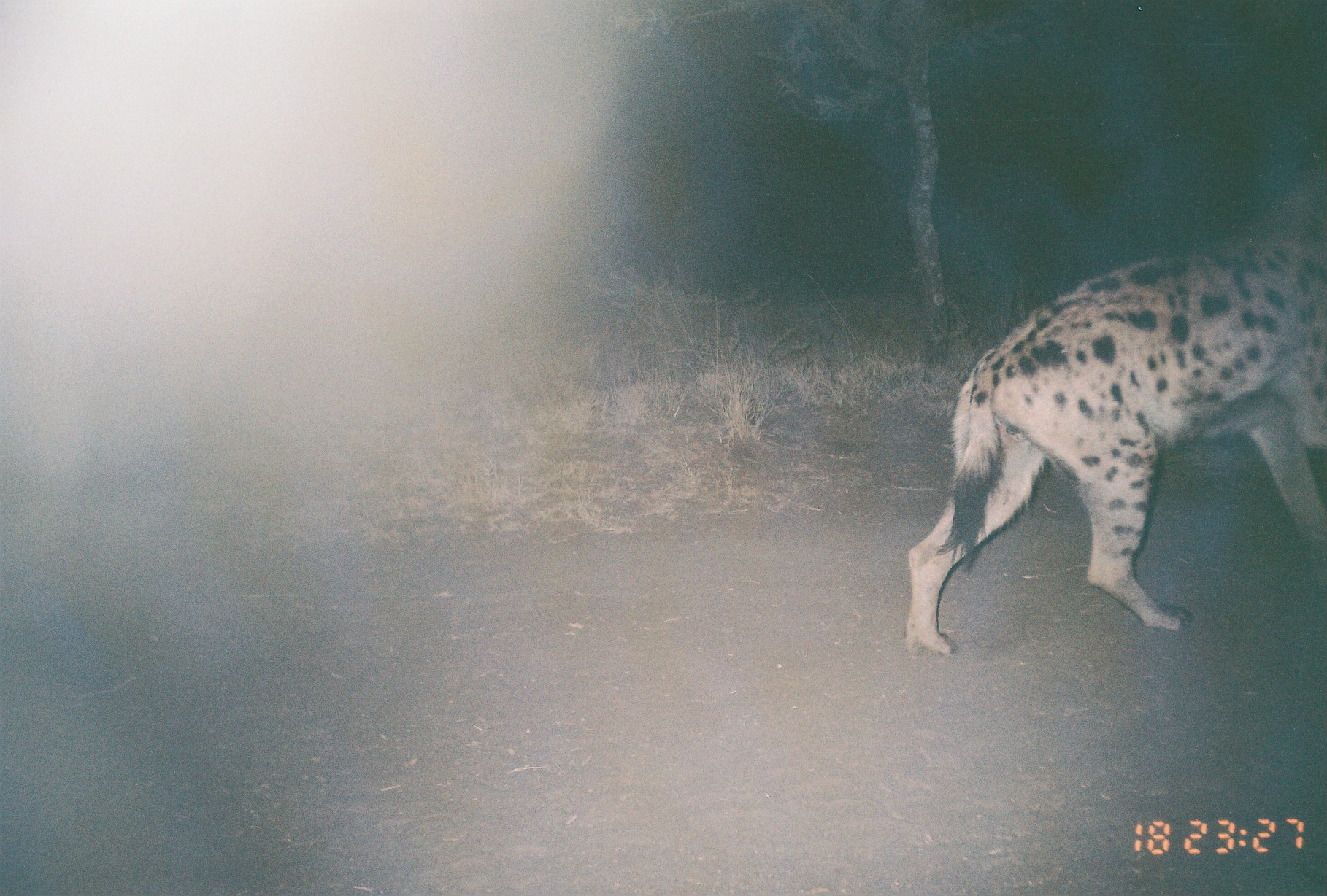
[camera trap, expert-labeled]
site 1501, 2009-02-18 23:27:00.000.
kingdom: Animalia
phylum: Chordata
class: Mammalia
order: Carnivora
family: Hyaenidae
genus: Crocuta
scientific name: Crocuta crocuta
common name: spotted hyena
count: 1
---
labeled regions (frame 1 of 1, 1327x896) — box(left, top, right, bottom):
crocuta crocuta: box(905, 224, 1327, 660)